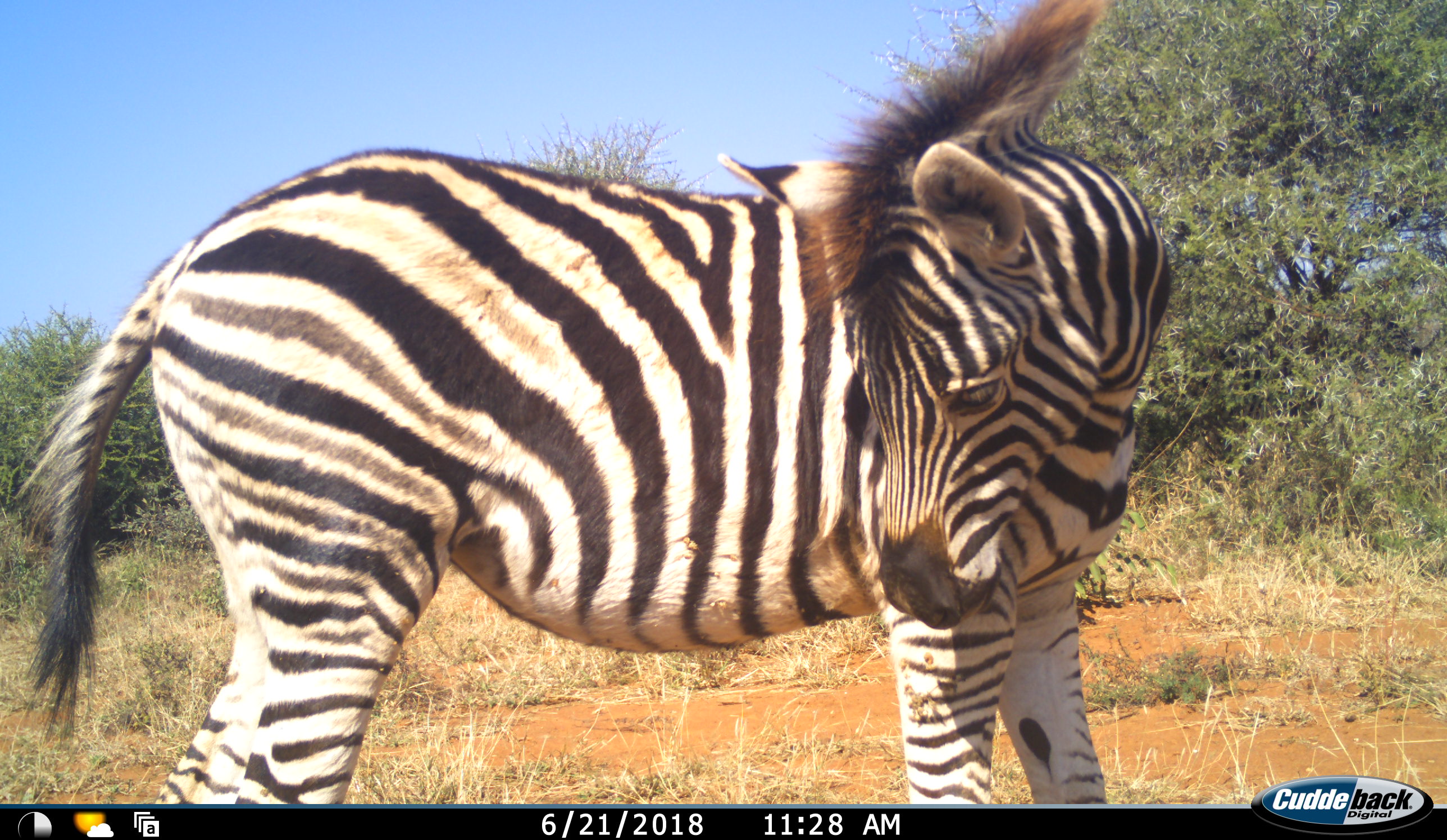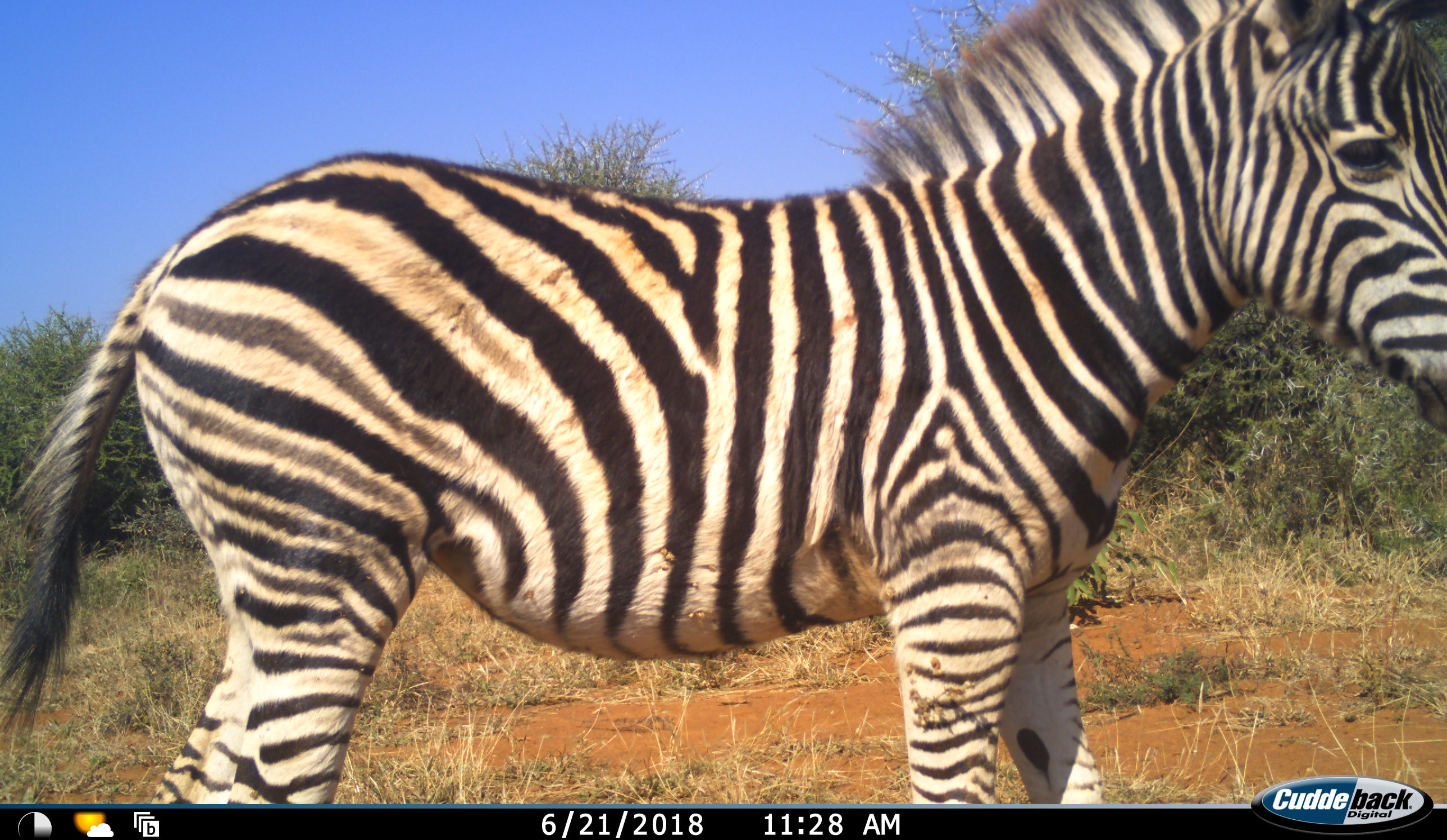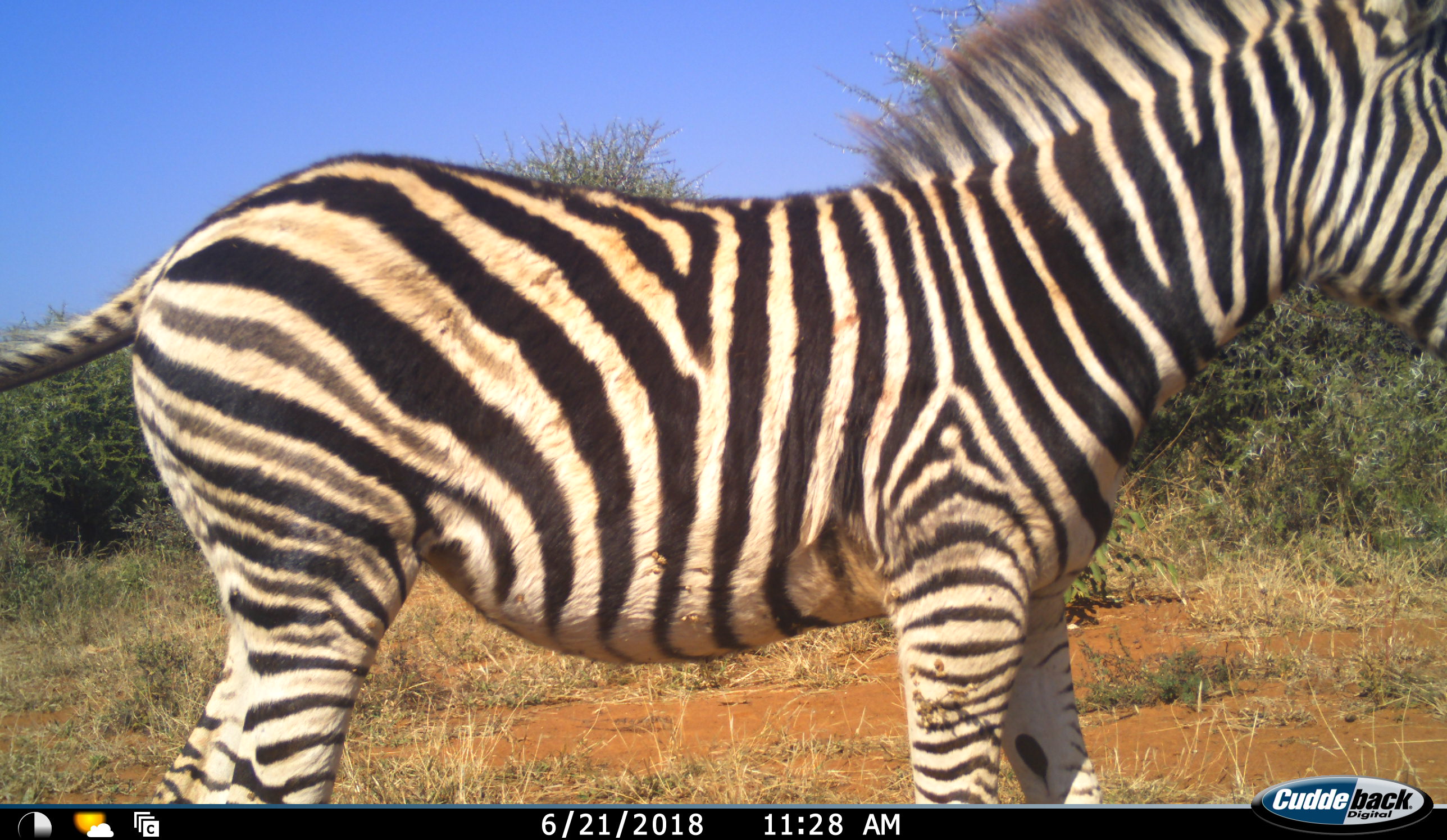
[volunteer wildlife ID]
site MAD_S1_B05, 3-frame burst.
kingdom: Animalia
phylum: Chordata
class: Mammalia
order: Perissodactyla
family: Equidae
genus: Equus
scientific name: Equus quagga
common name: plains zebra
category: zebraplains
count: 1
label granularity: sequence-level